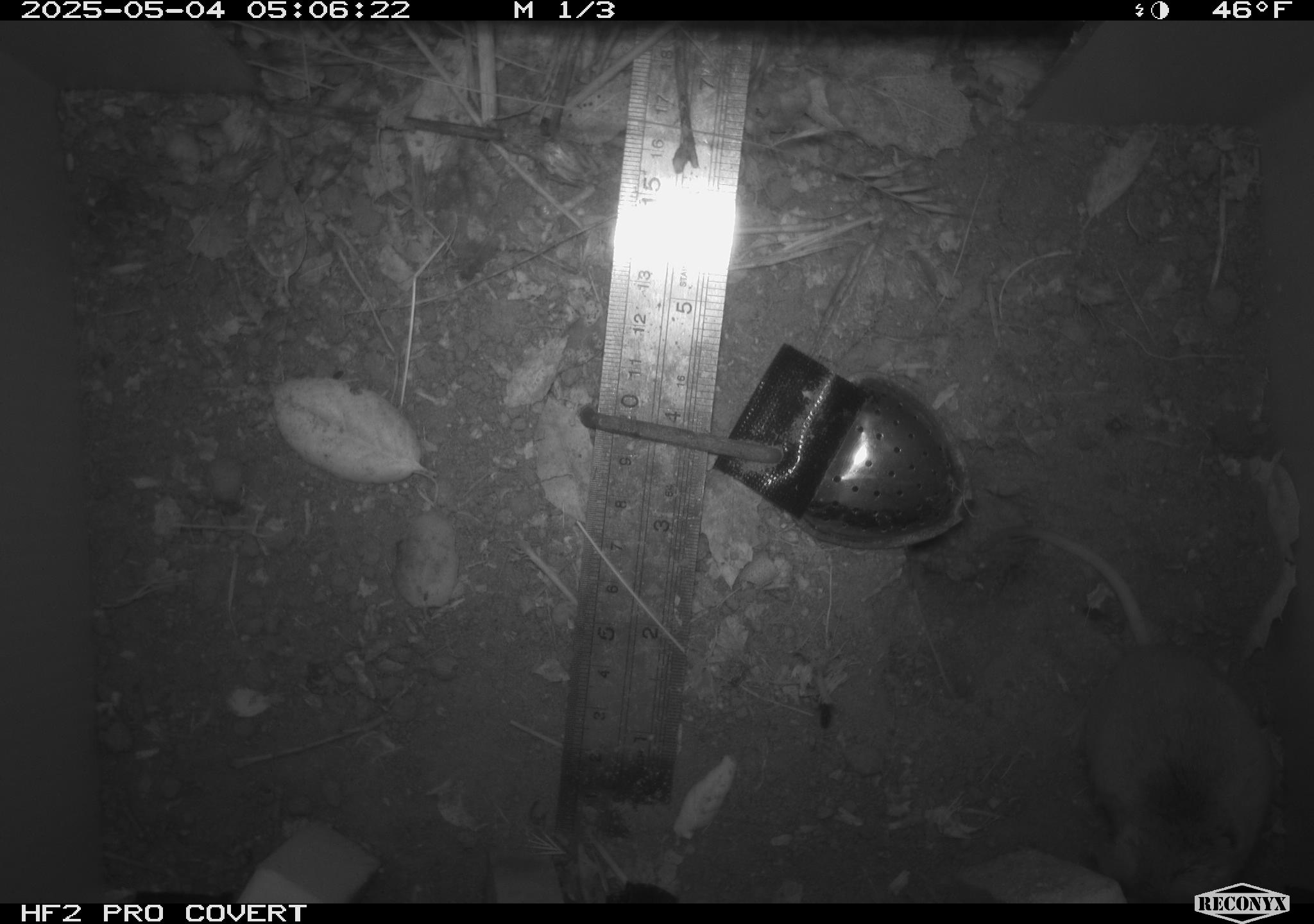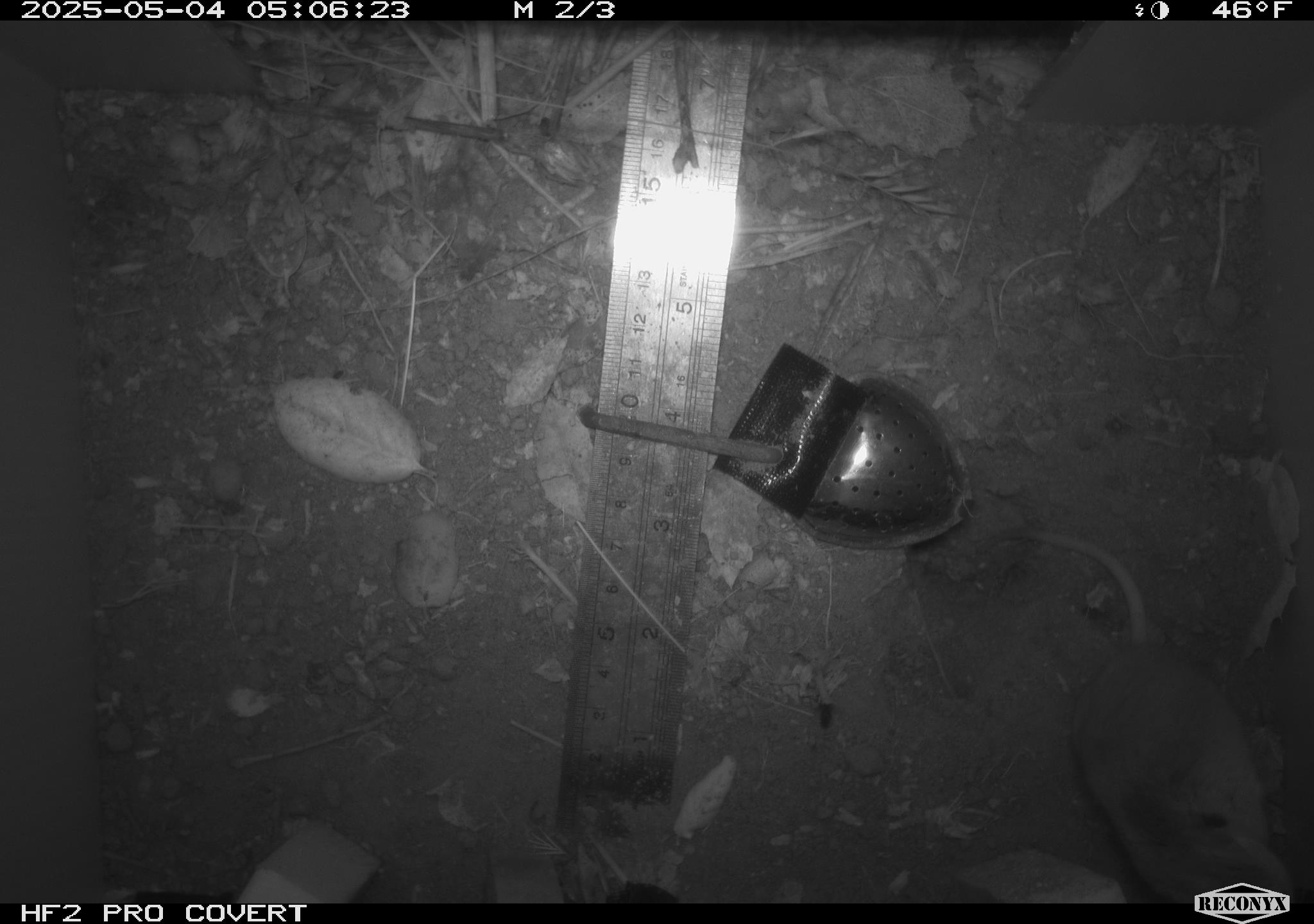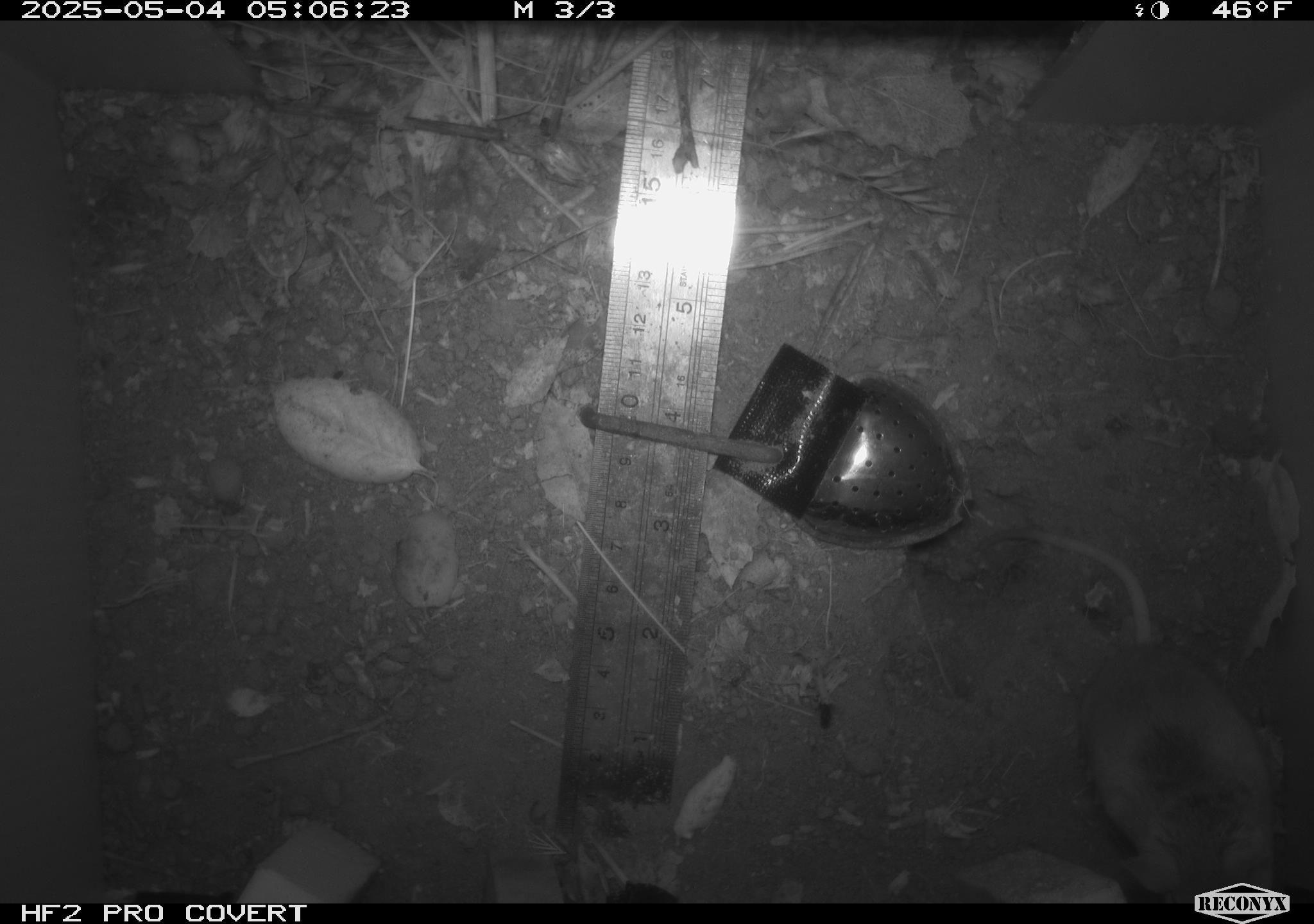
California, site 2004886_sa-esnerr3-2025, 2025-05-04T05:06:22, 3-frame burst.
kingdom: Animalia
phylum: Chordata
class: Mammalia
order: Rodentia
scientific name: Rodentia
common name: rodent